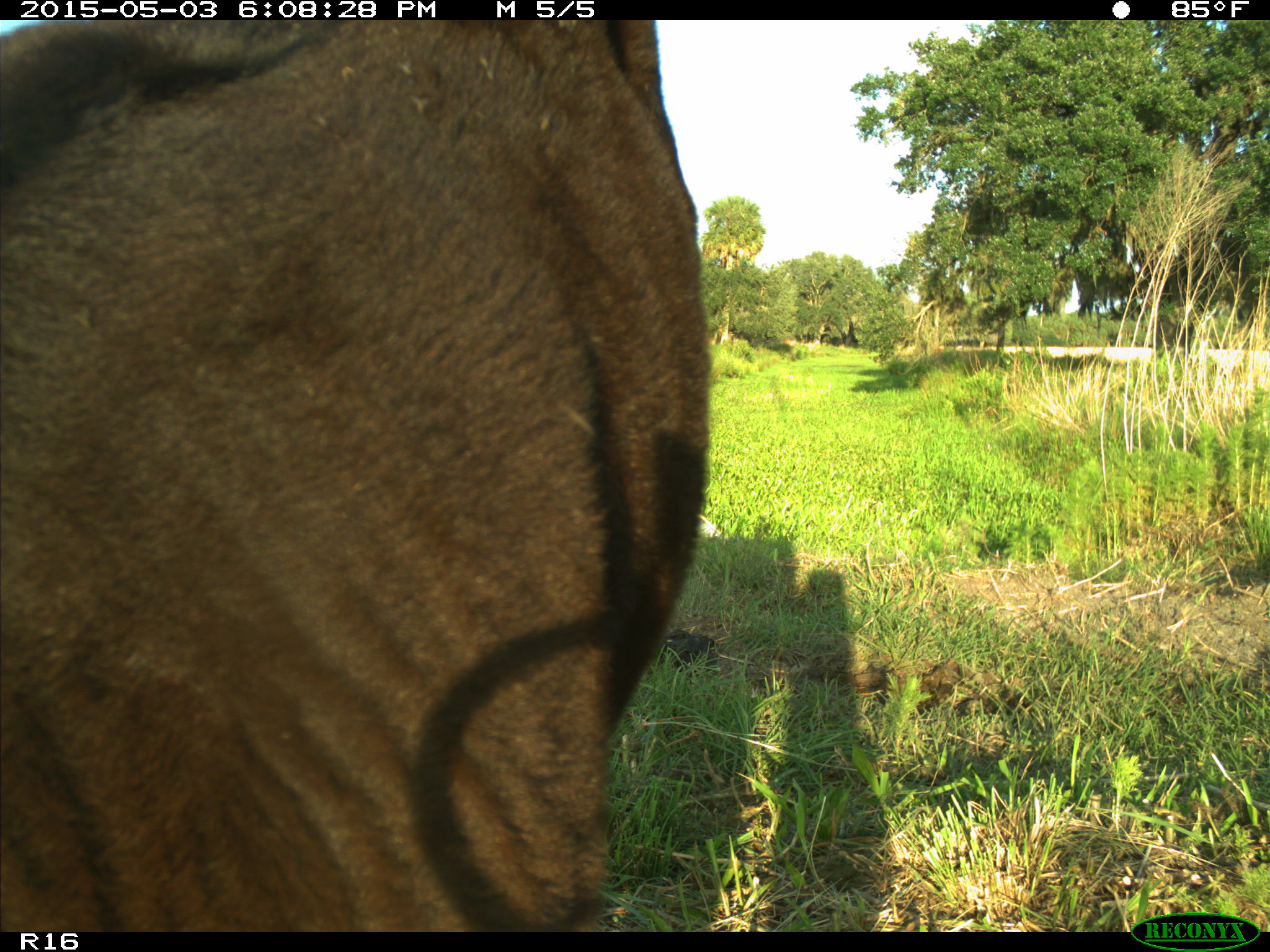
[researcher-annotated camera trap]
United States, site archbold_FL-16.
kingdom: Animalia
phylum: Chordata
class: Mammalia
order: Artiodactyla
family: Bovidae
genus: Bos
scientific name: Bos taurus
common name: domestic cow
Bos taurus (domestic cow).